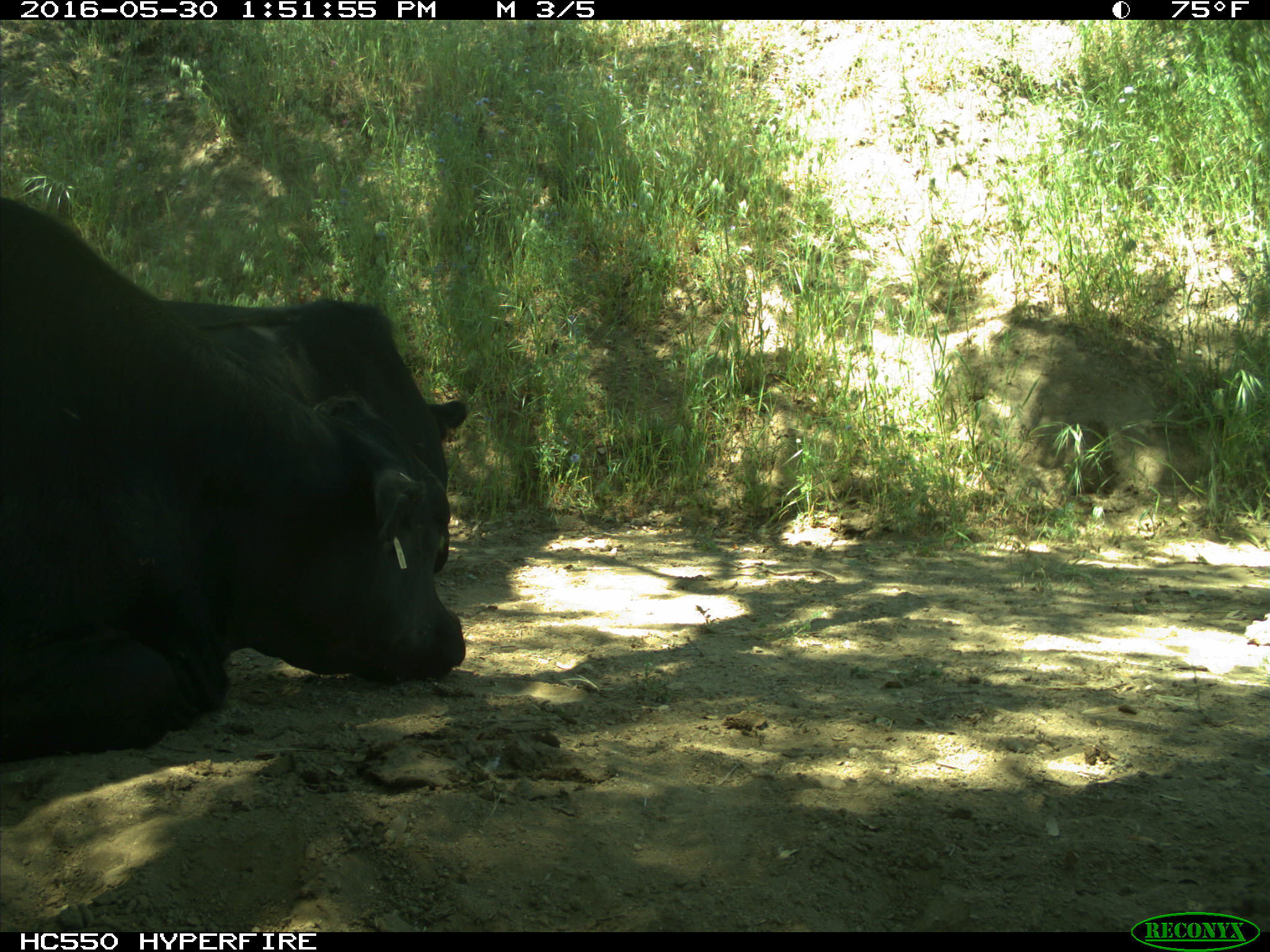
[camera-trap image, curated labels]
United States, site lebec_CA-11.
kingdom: Animalia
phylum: Chordata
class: Mammalia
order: Artiodactyla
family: Bovidae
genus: Bos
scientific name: Bos taurus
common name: domestic cow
Bos taurus (domestic cow).